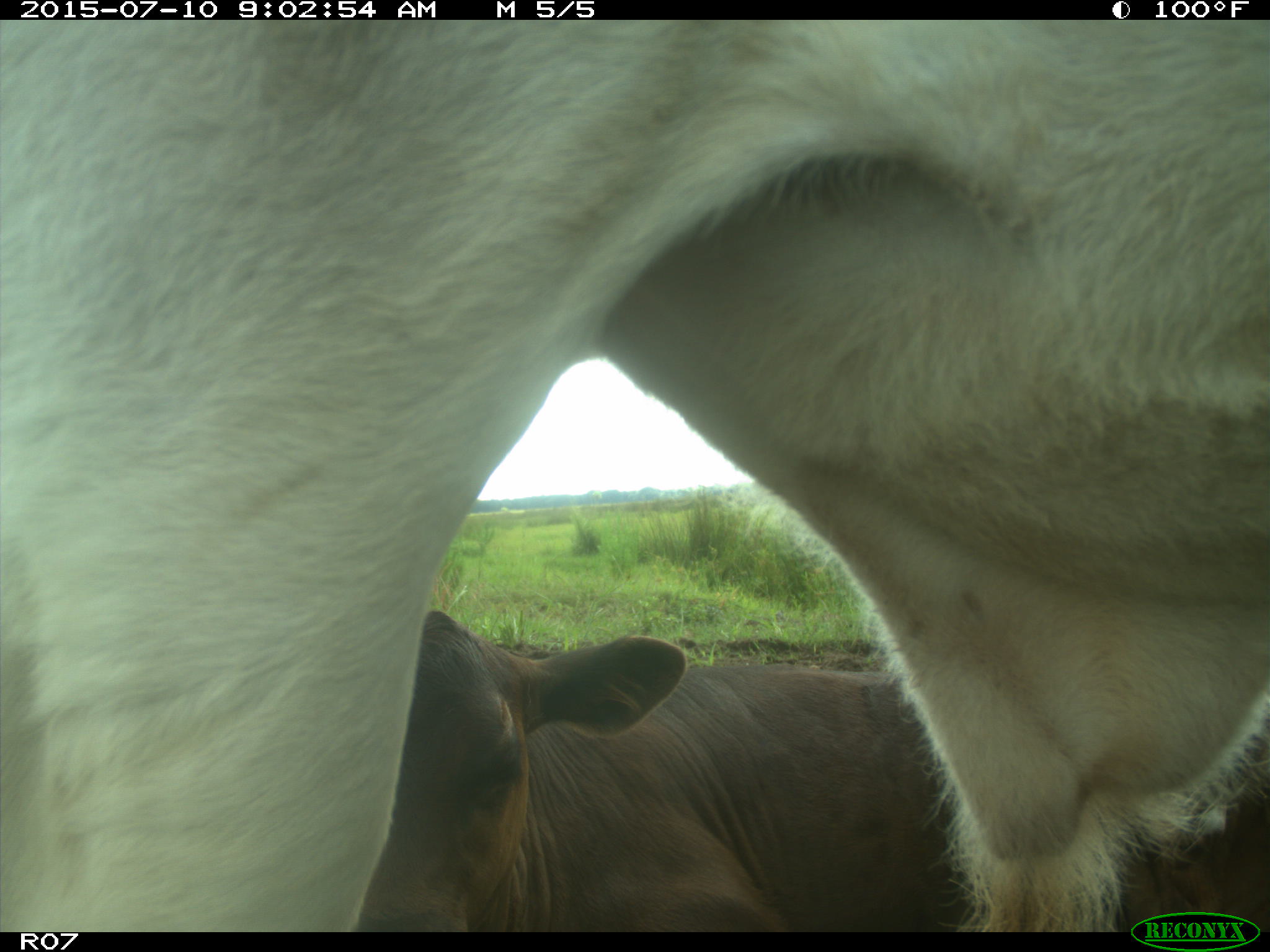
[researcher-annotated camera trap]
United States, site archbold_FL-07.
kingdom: Animalia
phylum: Chordata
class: Mammalia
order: Artiodactyla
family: Bovidae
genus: Bos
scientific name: Bos taurus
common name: domestic cow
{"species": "Bos taurus (domestic cow)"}